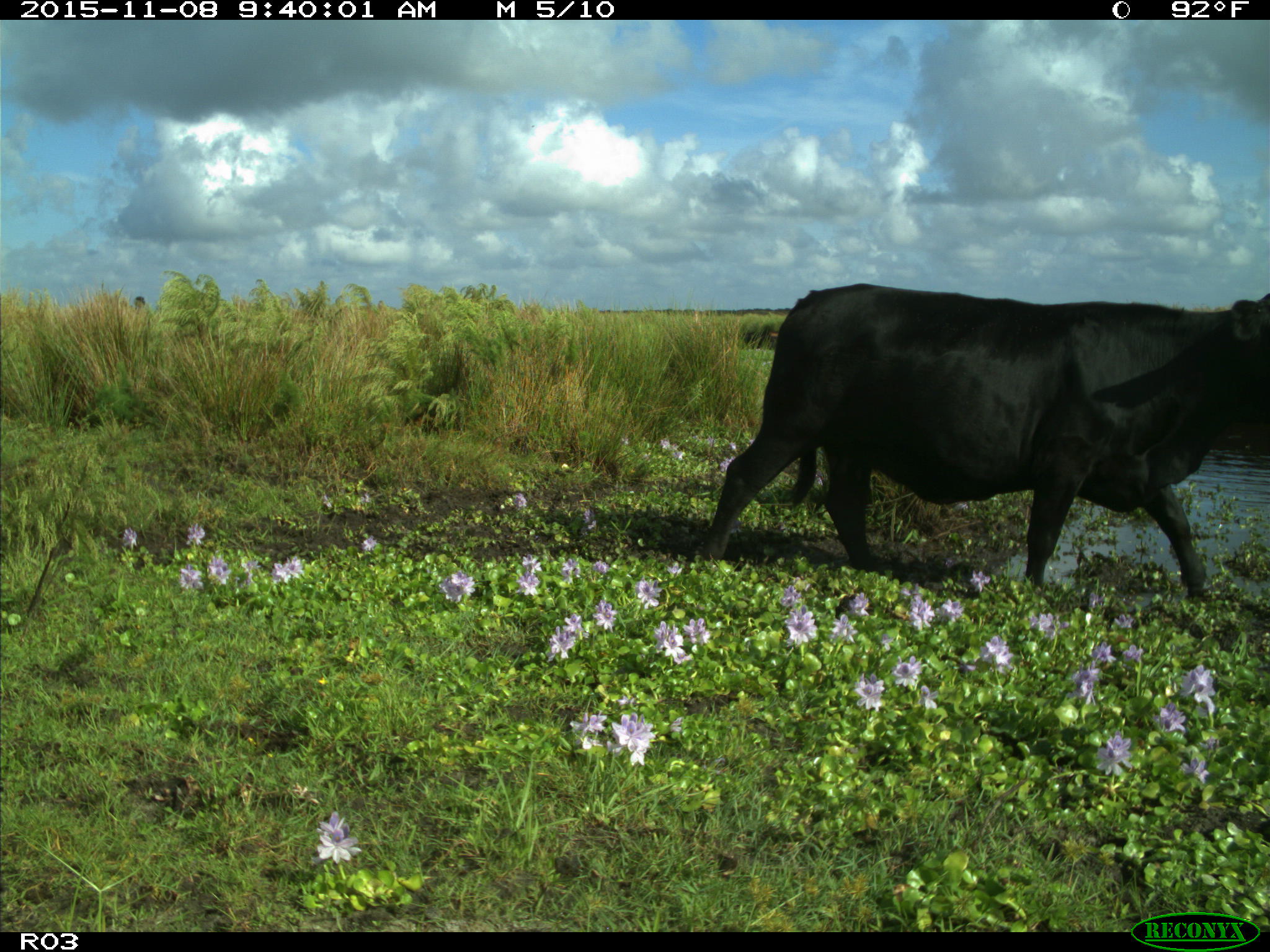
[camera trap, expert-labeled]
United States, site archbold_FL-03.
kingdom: Animalia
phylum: Chordata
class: Mammalia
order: Artiodactyla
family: Bovidae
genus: Bos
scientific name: Bos taurus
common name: domestic cow